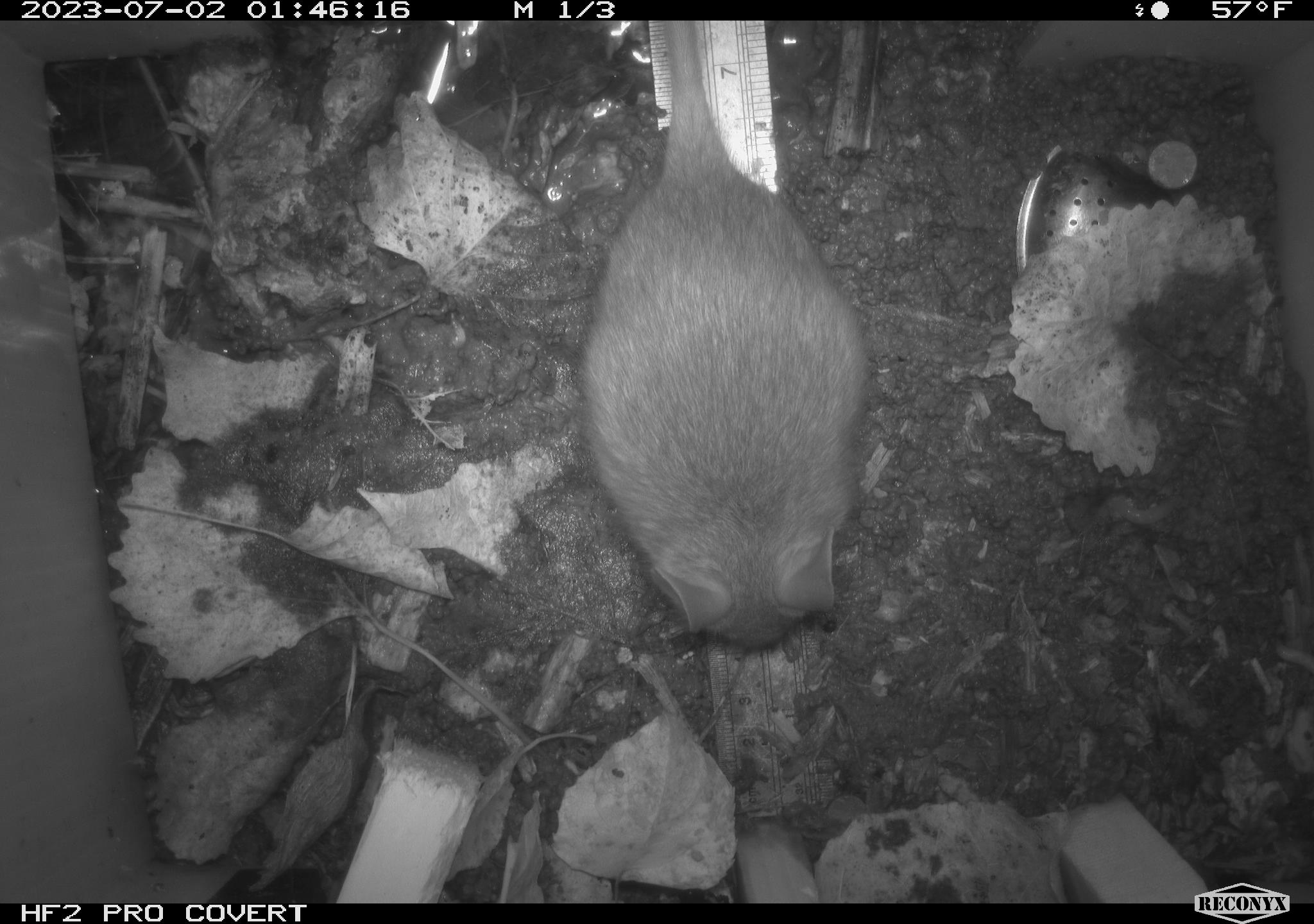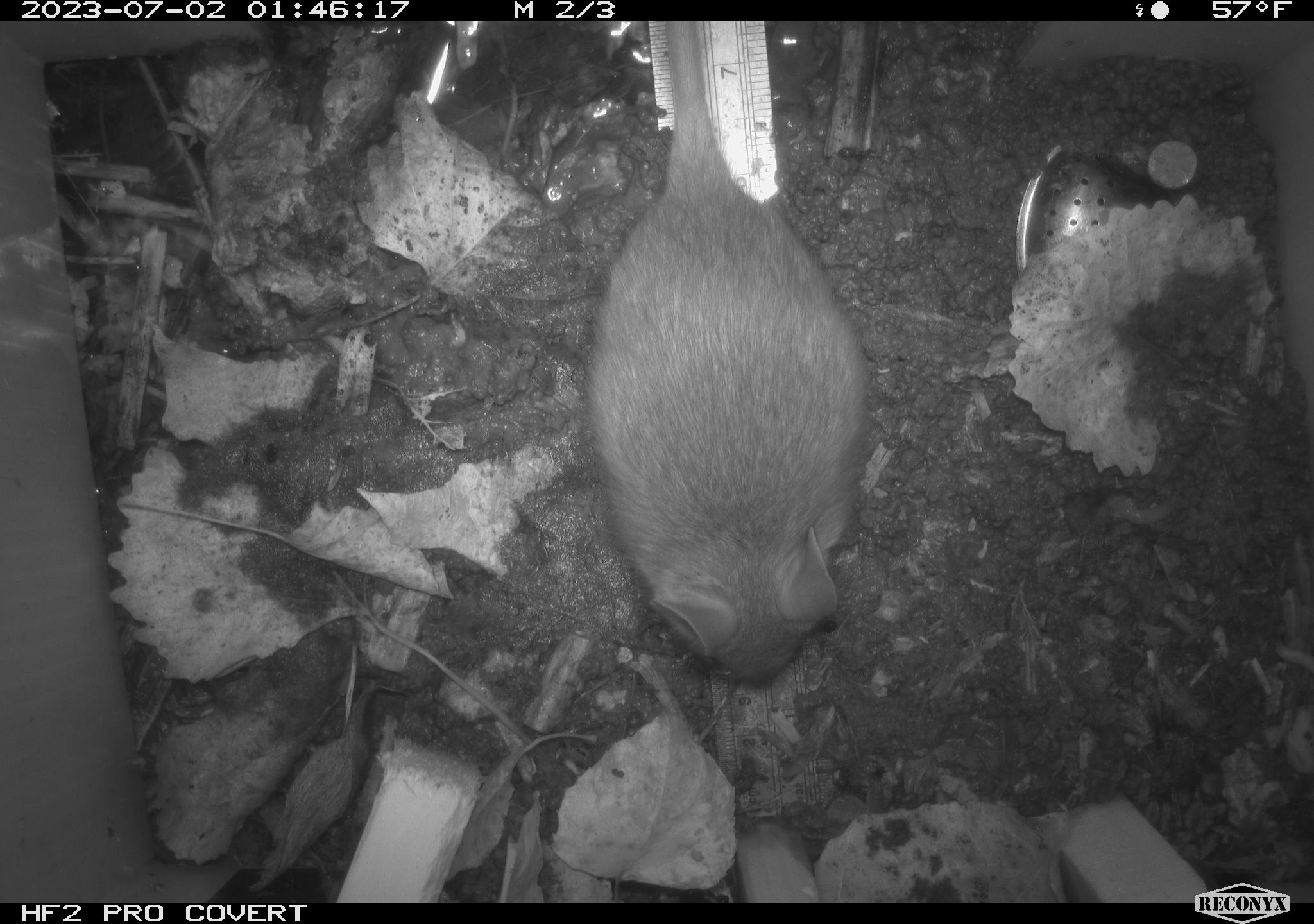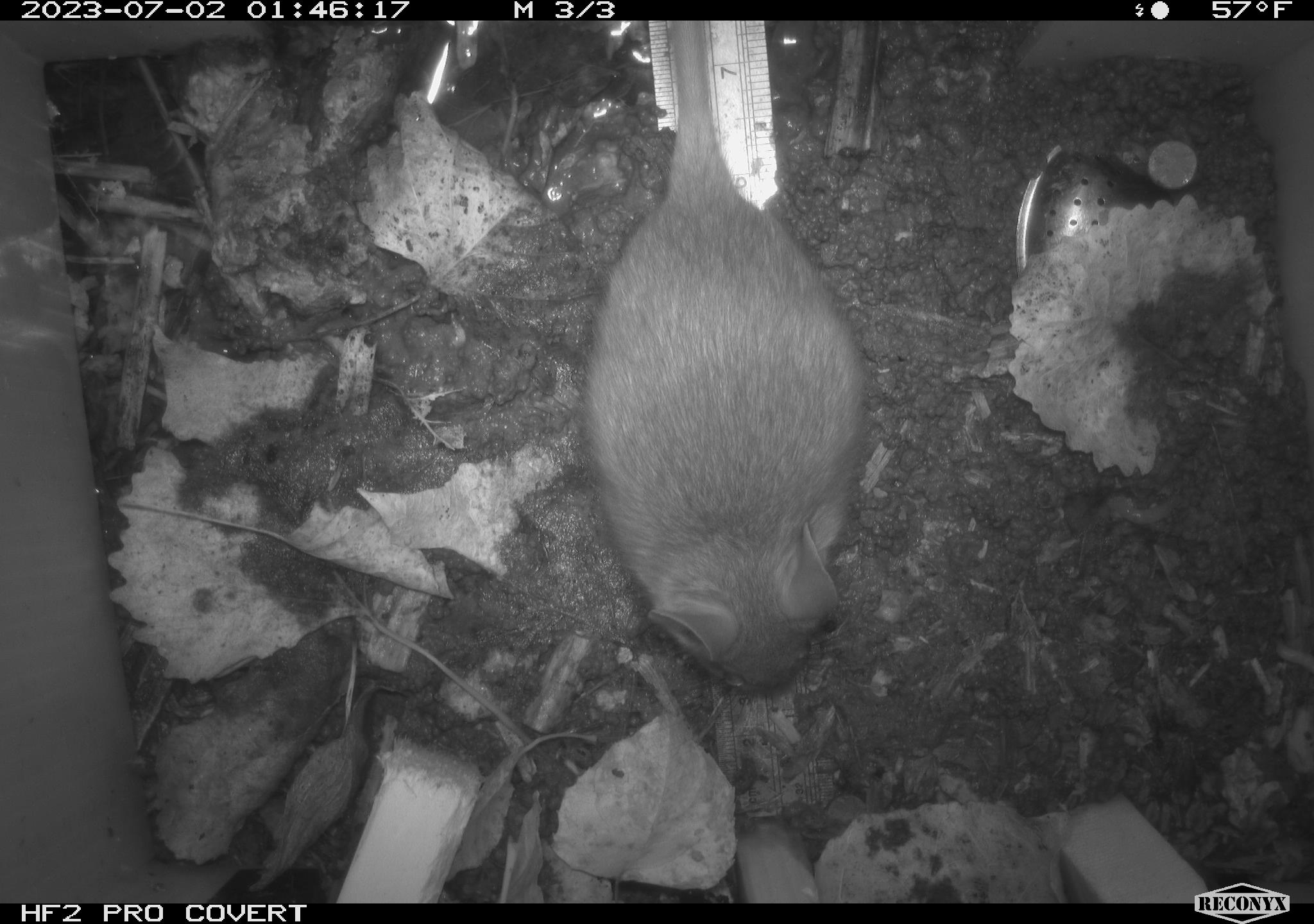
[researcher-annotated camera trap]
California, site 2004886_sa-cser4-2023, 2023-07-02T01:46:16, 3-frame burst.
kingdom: Animalia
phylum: Chordata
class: Mammalia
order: Rodentia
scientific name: Rodentia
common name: woodrat or rat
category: woodrat or rat species